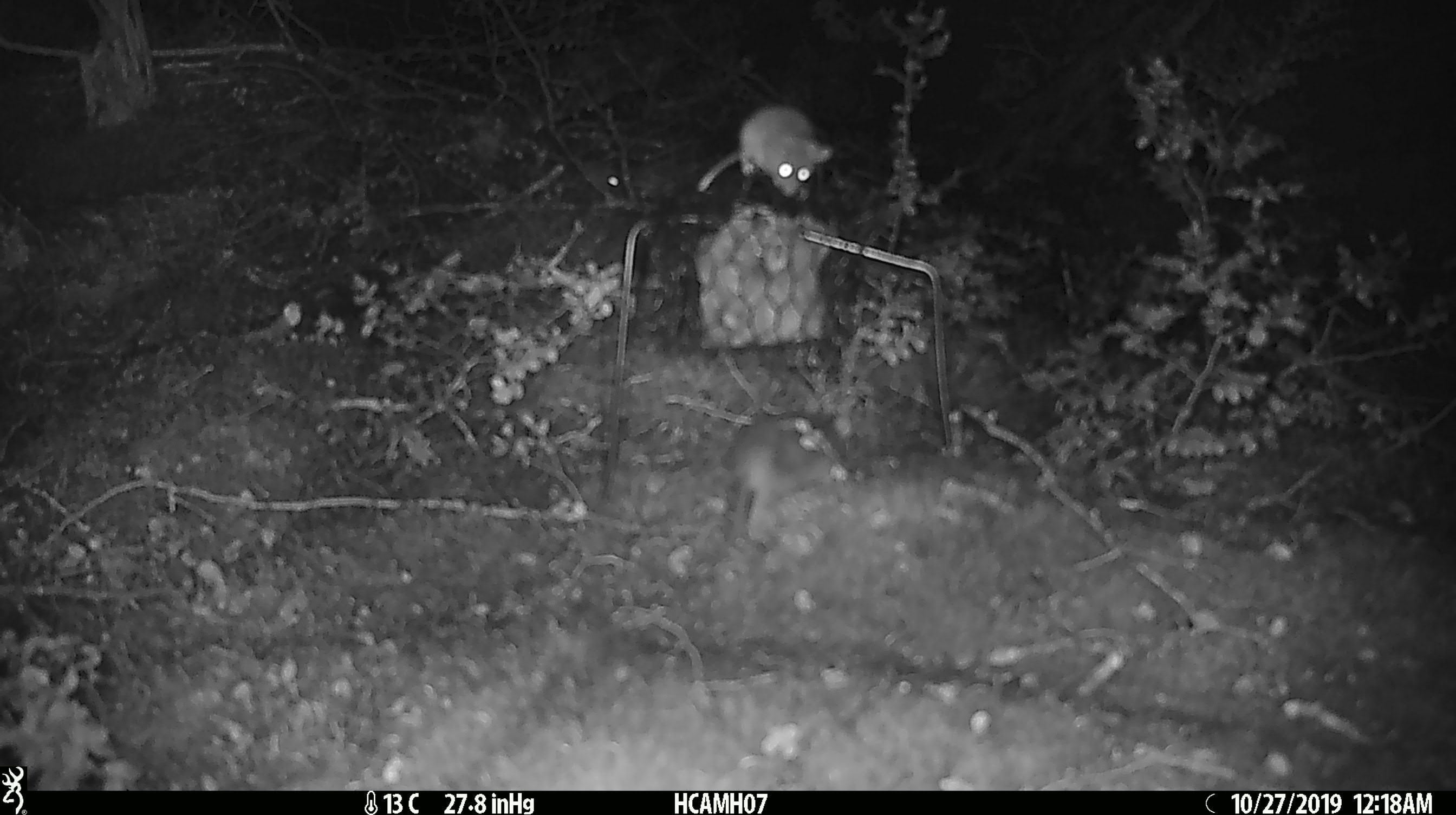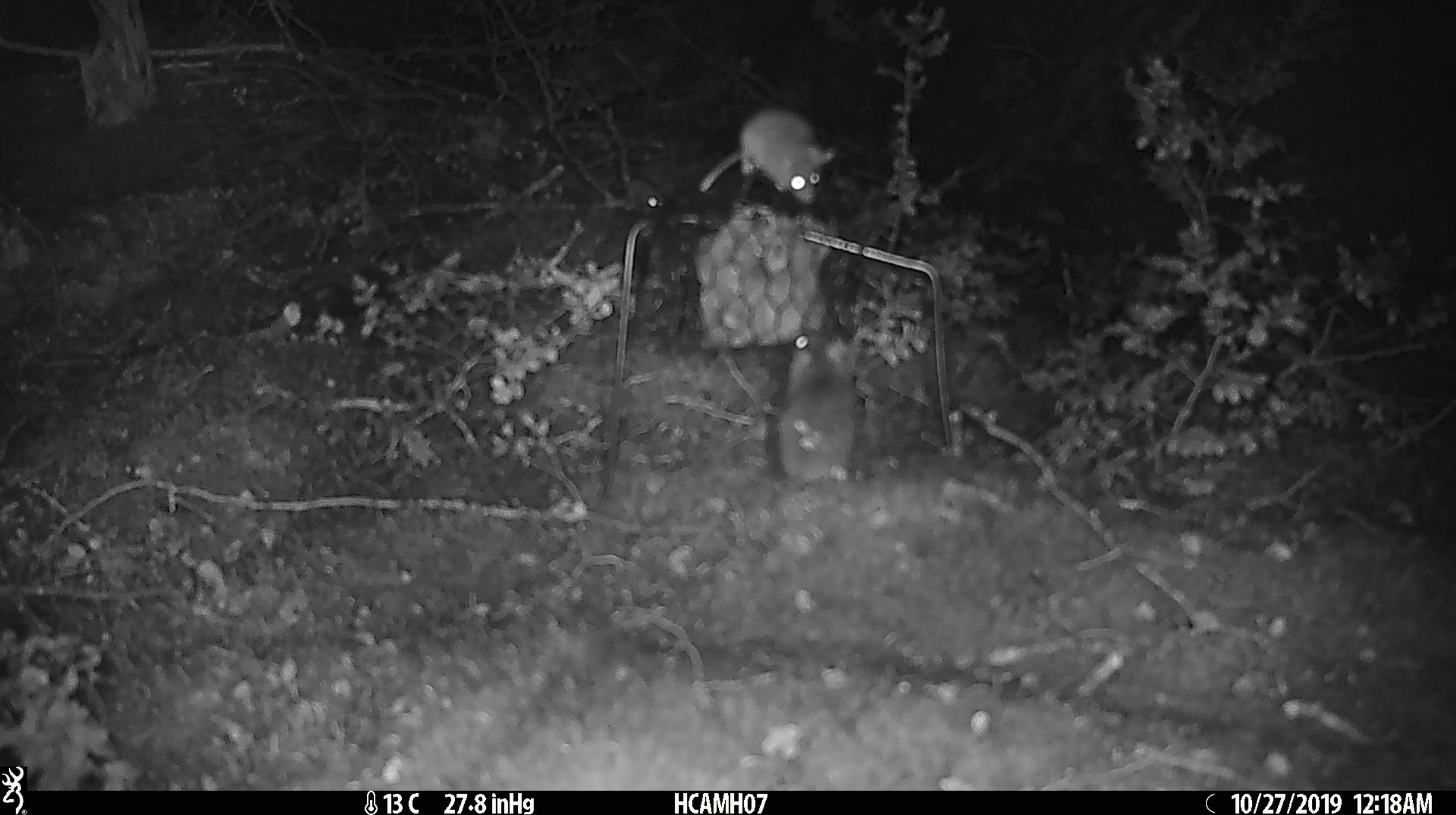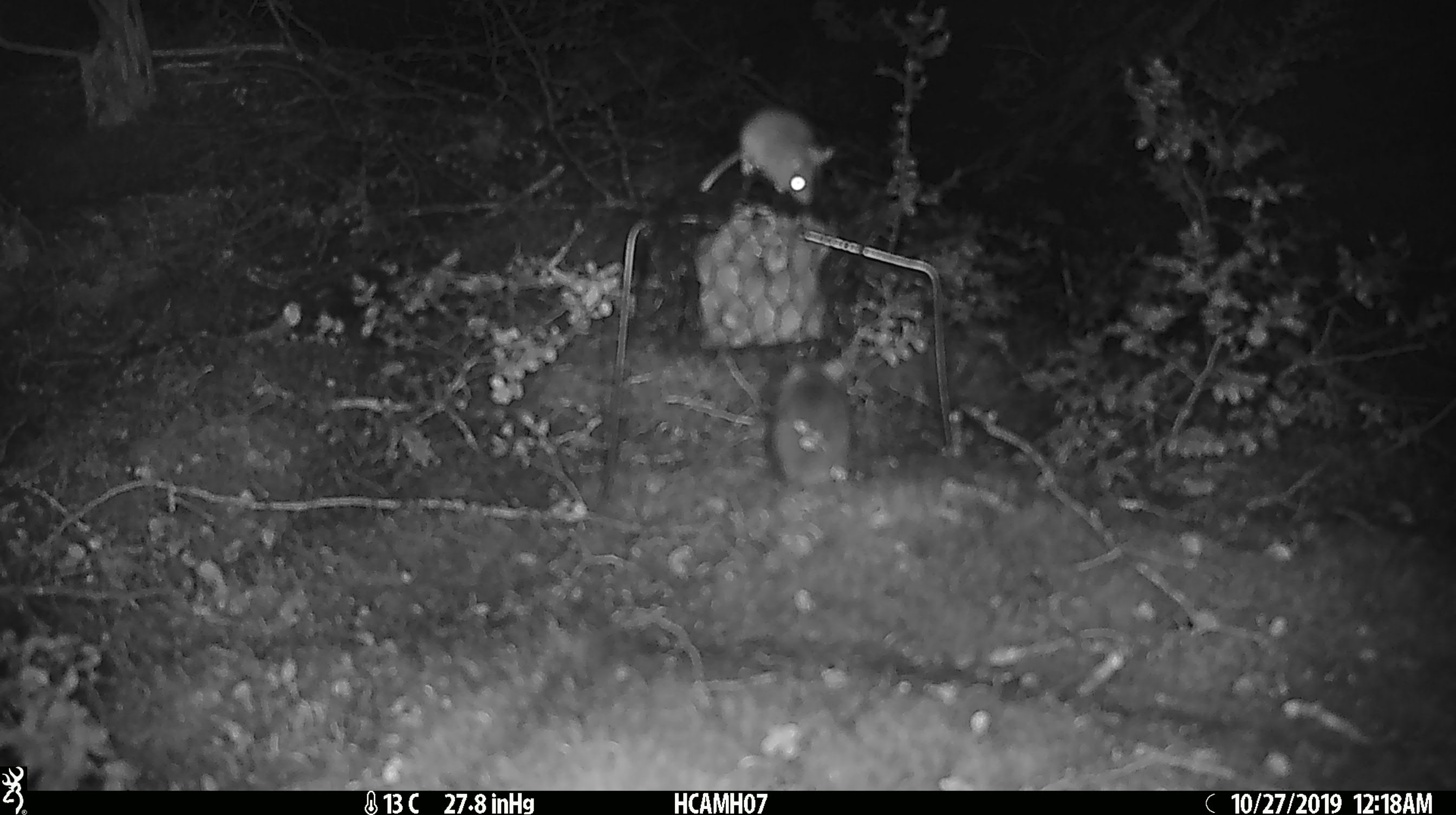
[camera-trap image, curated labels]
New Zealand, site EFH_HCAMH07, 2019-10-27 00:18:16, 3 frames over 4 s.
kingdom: Animalia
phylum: Chordata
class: Mammalia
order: Rodentia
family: Muridae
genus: Mus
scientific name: Mus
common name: mouse